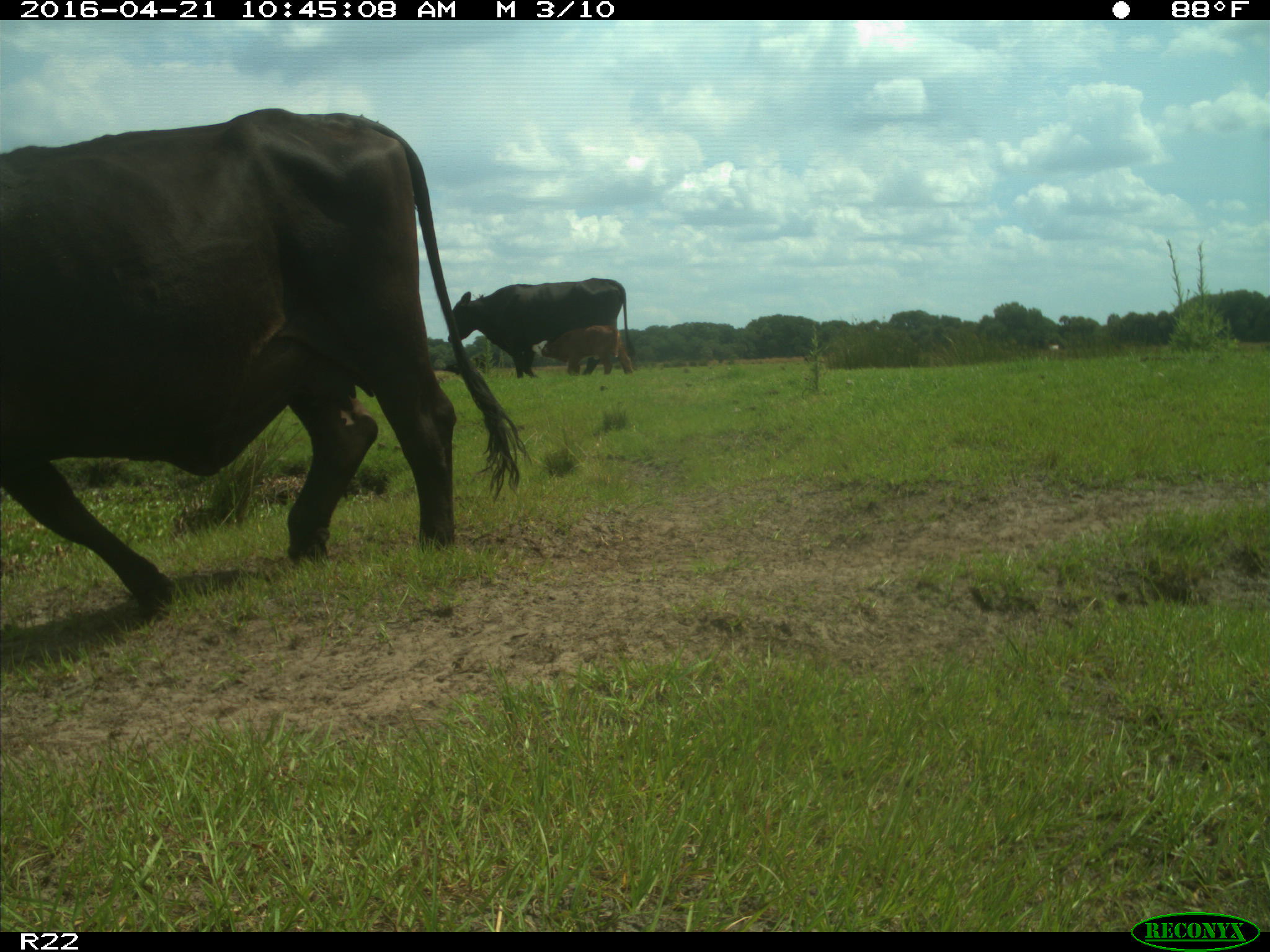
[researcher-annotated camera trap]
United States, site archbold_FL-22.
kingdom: Animalia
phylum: Chordata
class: Mammalia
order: Artiodactyla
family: Bovidae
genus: Bos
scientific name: Bos taurus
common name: domestic cow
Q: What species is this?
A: Bos taurus (domestic cow).